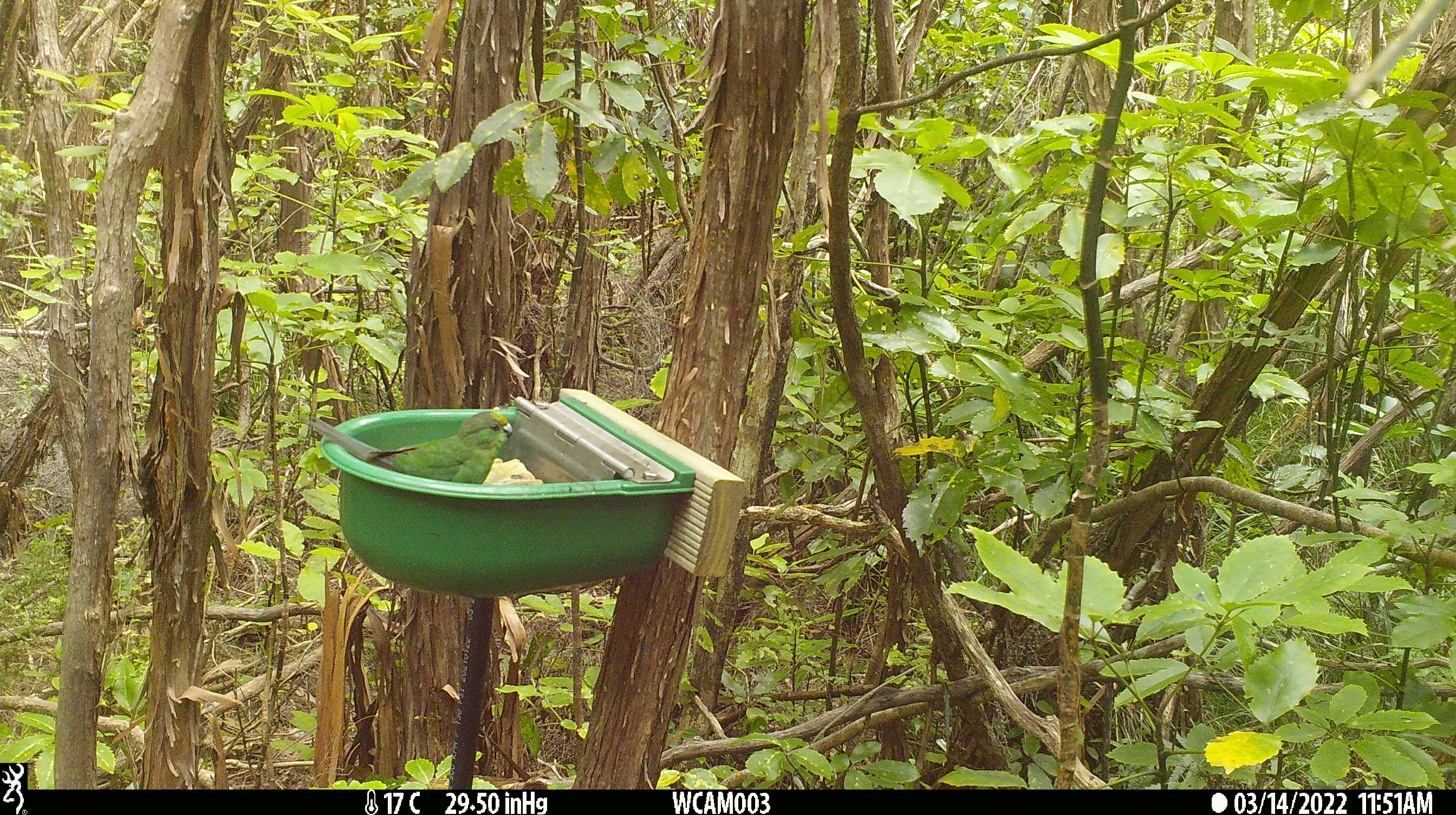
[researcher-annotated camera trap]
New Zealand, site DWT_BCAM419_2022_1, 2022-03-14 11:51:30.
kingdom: Animalia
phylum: Chordata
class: Aves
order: Psittaciformes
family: Psittaculidae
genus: Cyanoramphus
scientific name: Cyanoramphus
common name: parakeet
Parakeet (Cyanoramphus).